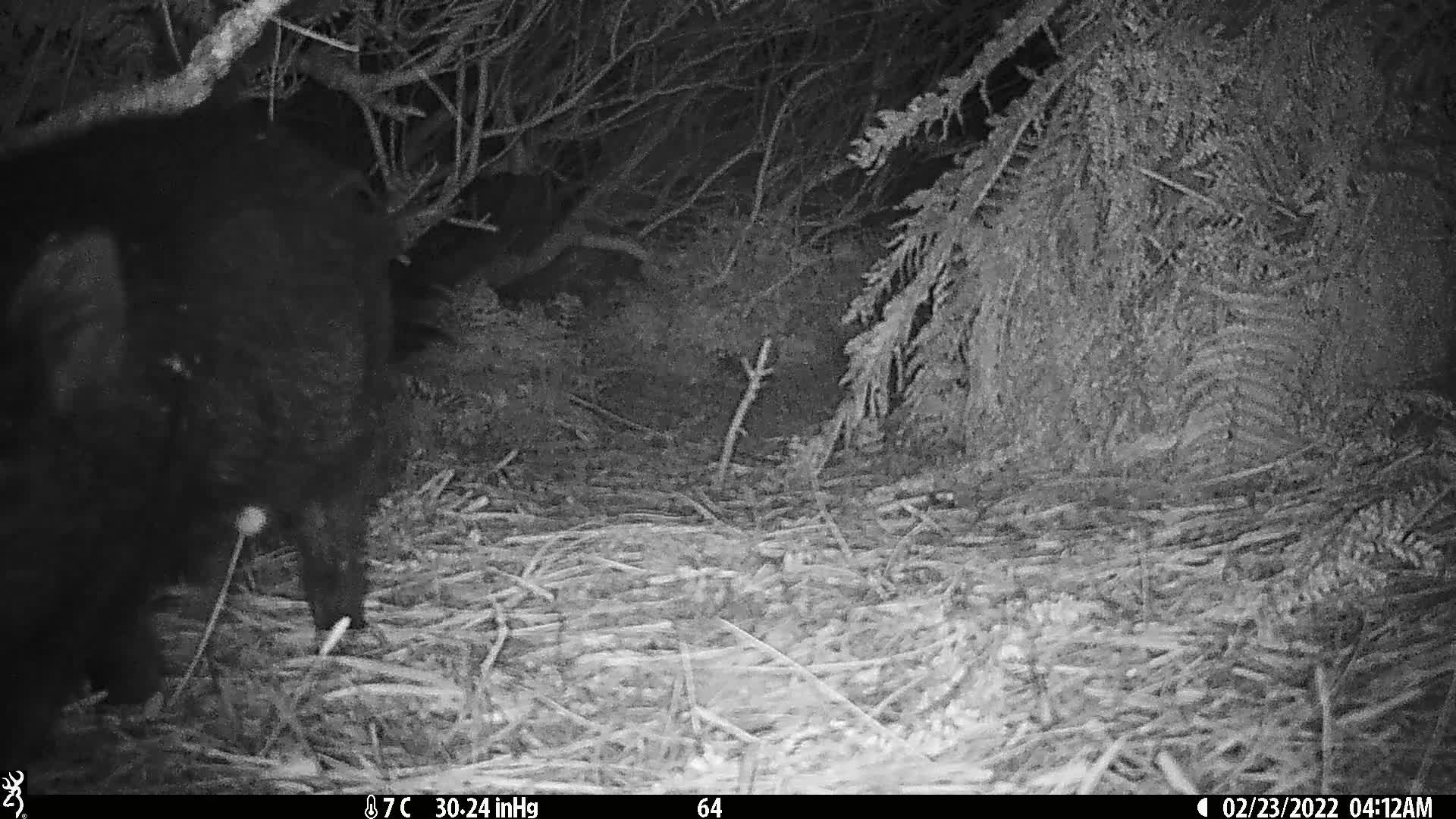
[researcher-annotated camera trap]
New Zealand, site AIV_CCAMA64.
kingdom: Animalia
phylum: Chordata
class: Mammalia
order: Artiodactyla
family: Suidae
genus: Sus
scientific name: Sus scrofa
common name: pig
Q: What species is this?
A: Pig (Sus scrofa).